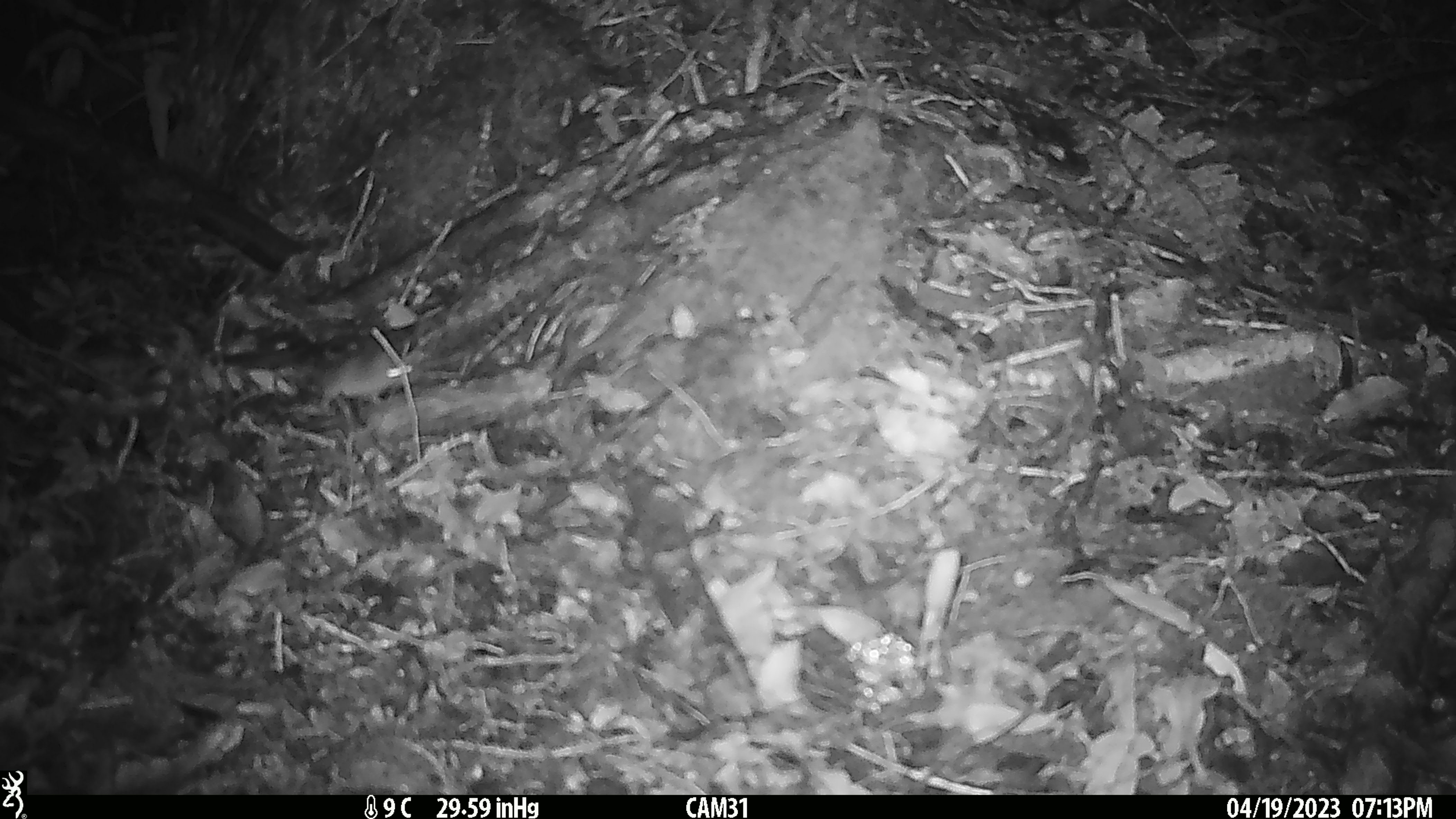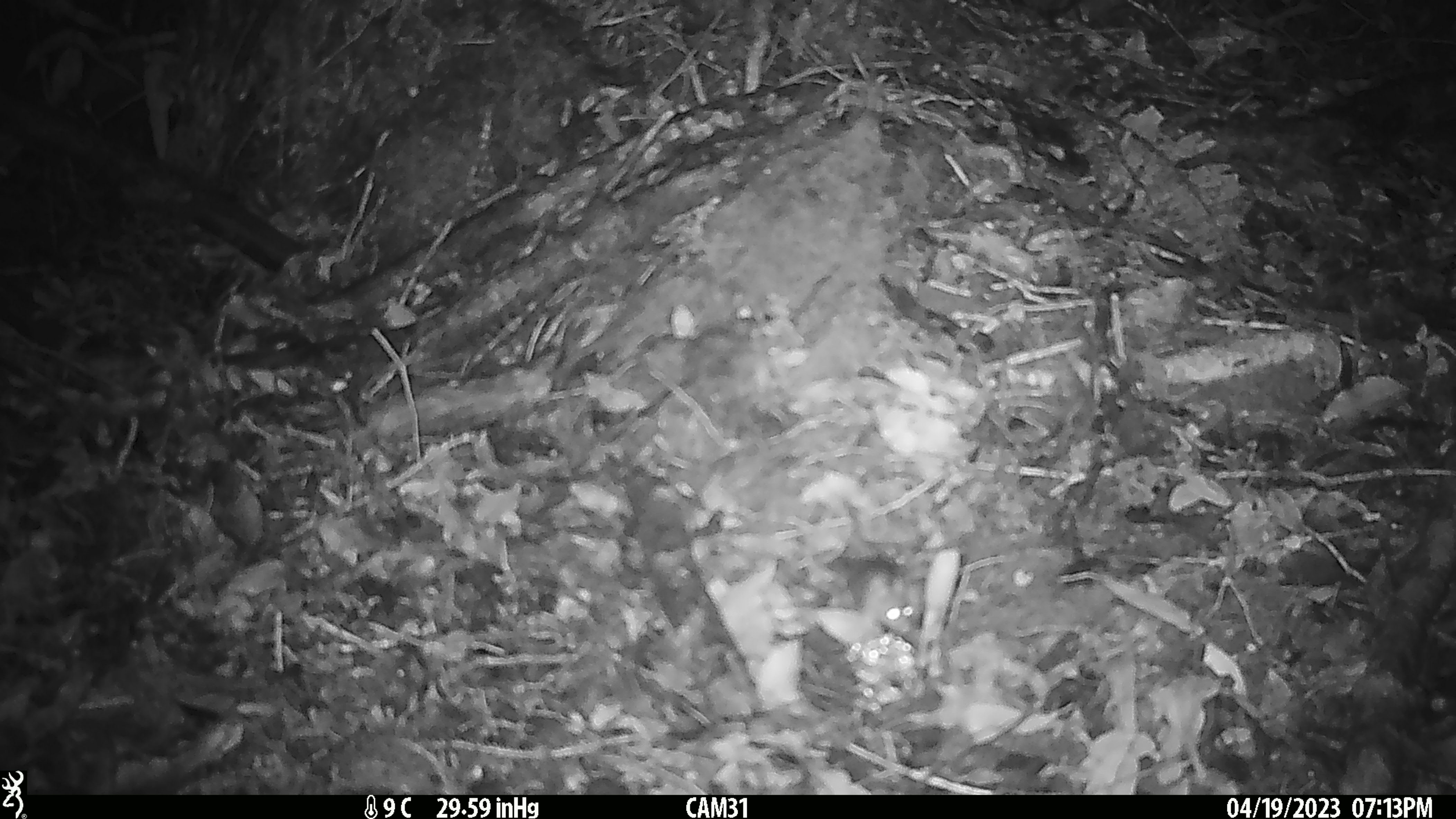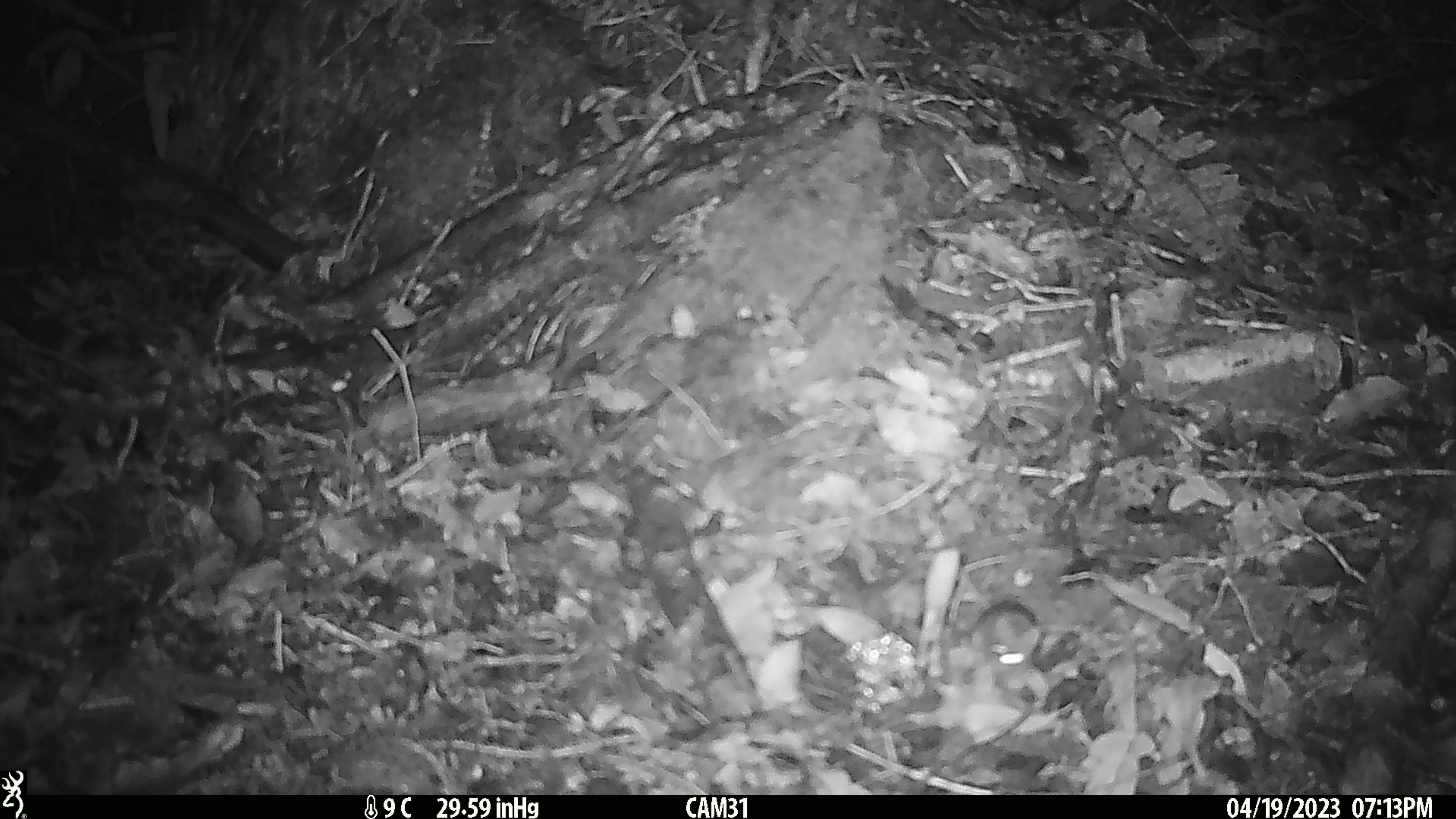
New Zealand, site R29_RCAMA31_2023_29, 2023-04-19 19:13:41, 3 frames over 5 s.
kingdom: Animalia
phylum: Chordata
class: Mammalia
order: Rodentia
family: Muridae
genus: Mus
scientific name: Mus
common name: mouse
Mouse (Mus).